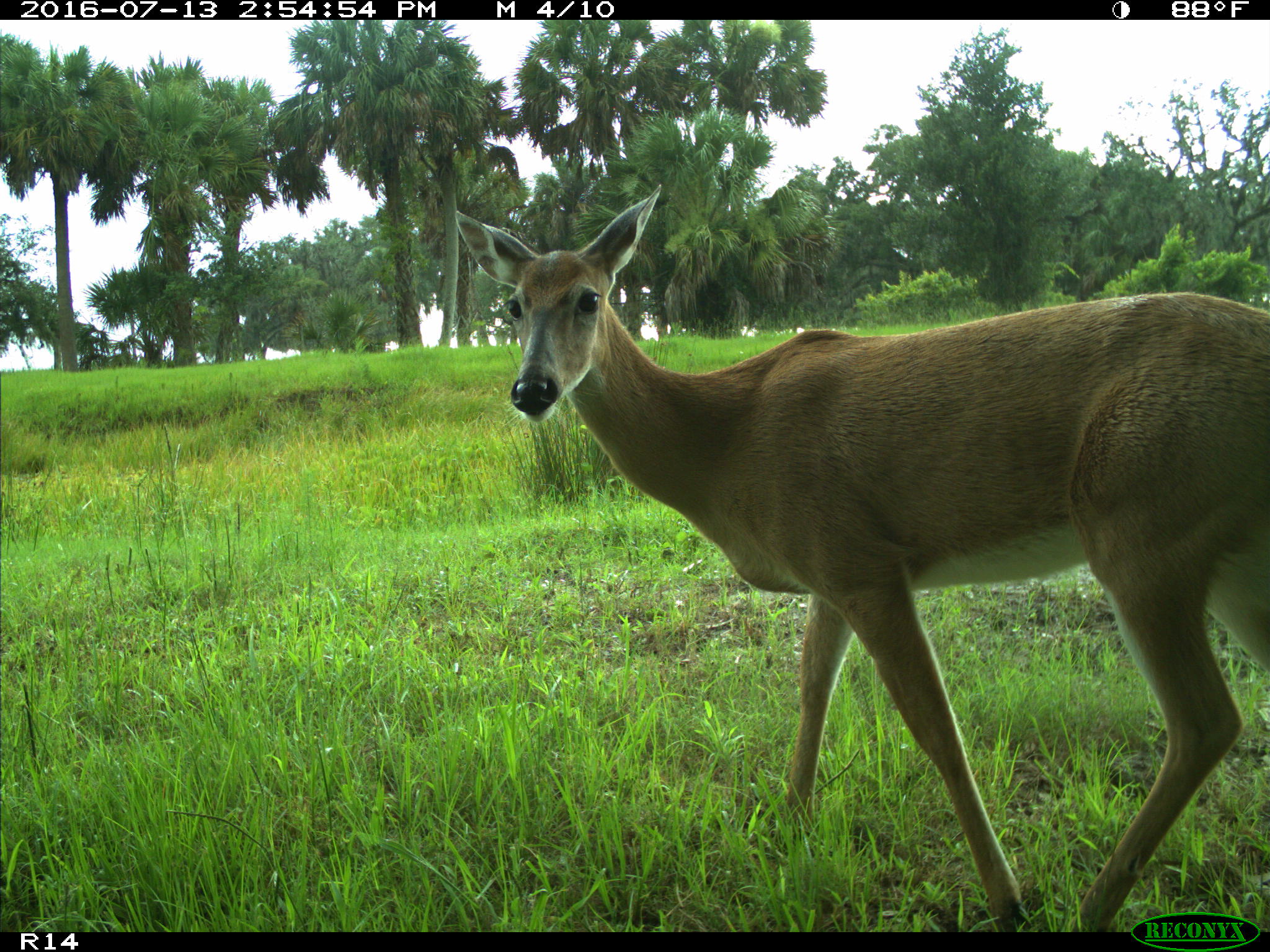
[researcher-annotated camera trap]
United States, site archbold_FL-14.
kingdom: Animalia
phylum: Chordata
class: Mammalia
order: Artiodactyla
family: Cervidae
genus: Odocoileus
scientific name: Odocoileus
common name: deer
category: unidentified deer